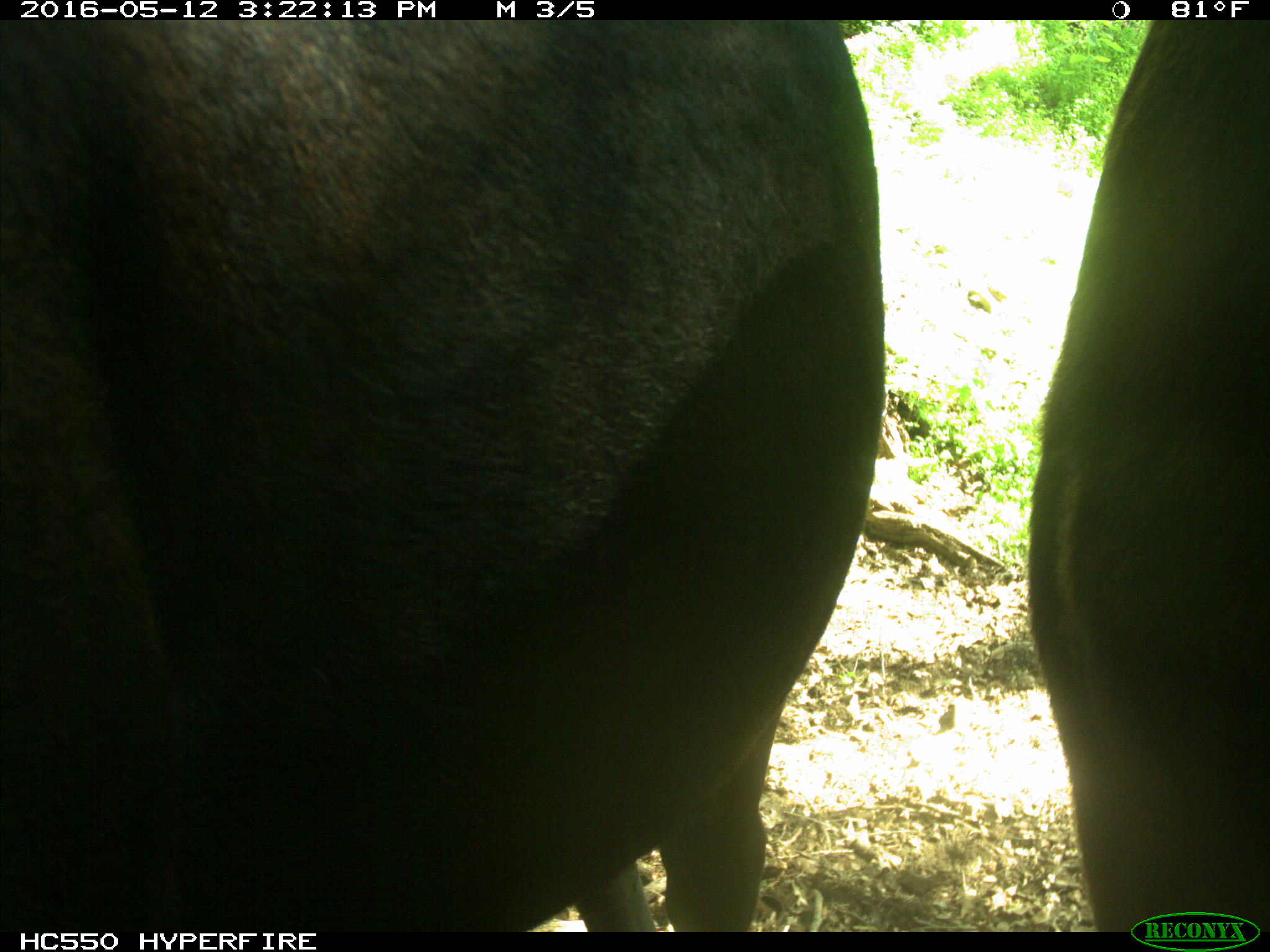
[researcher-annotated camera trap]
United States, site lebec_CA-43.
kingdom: Animalia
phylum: Chordata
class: Mammalia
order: Artiodactyla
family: Bovidae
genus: Bos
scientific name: Bos taurus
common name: domestic cow